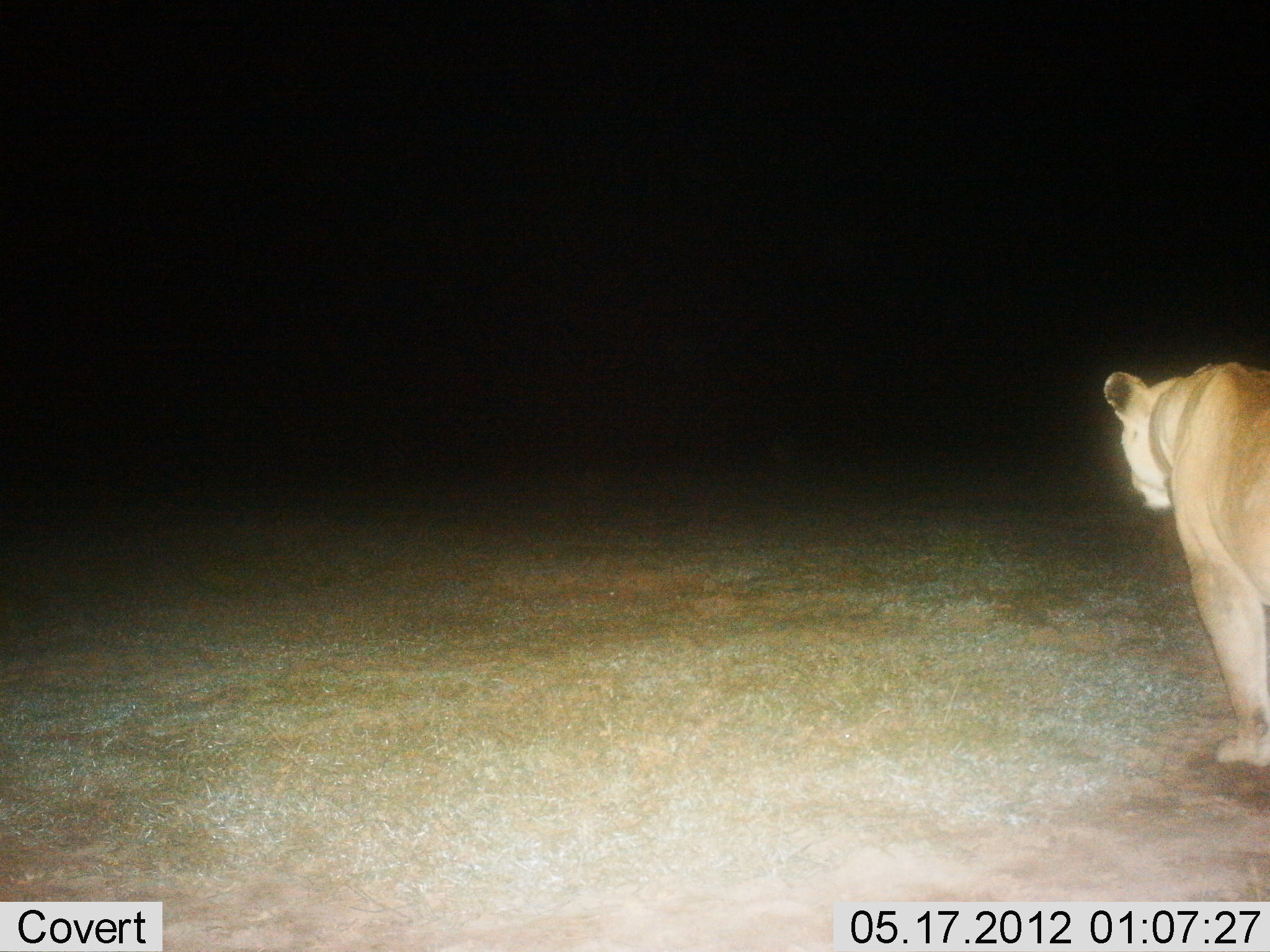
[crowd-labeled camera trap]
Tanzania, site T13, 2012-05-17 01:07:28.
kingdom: Animalia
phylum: Chordata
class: Mammalia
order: Carnivora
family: Felidae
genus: Panthera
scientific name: Panthera leo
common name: lion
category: lionfemale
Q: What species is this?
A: Lionfemale (lion) (Panthera leo).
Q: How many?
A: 1.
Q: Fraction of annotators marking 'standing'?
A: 60%.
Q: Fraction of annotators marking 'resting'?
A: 0%.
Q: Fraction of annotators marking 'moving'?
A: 40%.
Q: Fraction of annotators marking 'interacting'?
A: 0%.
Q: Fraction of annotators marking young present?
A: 0%.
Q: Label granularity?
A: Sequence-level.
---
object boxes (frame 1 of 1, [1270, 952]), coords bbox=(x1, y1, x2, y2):
animal: bbox=(1104, 360, 1270, 768)